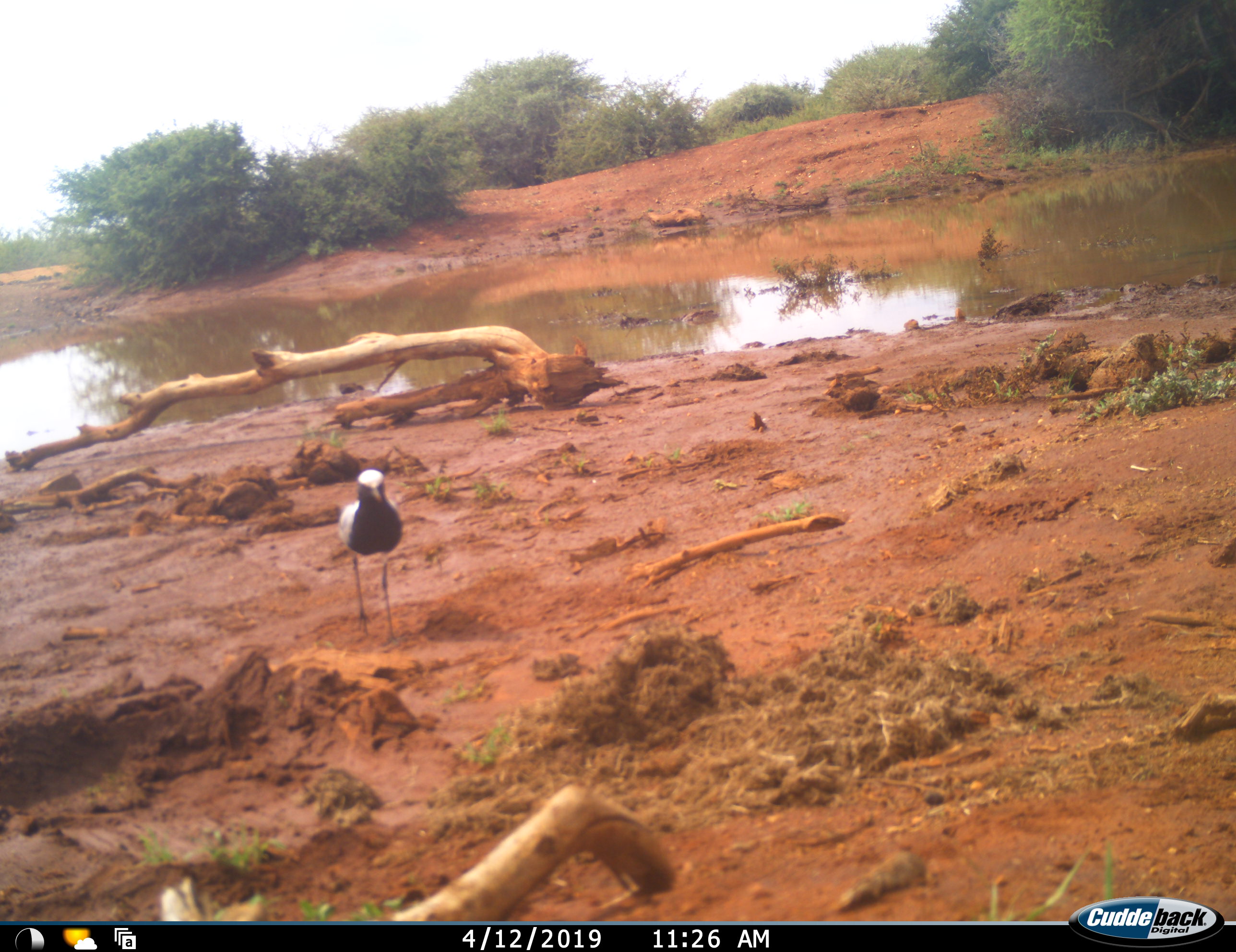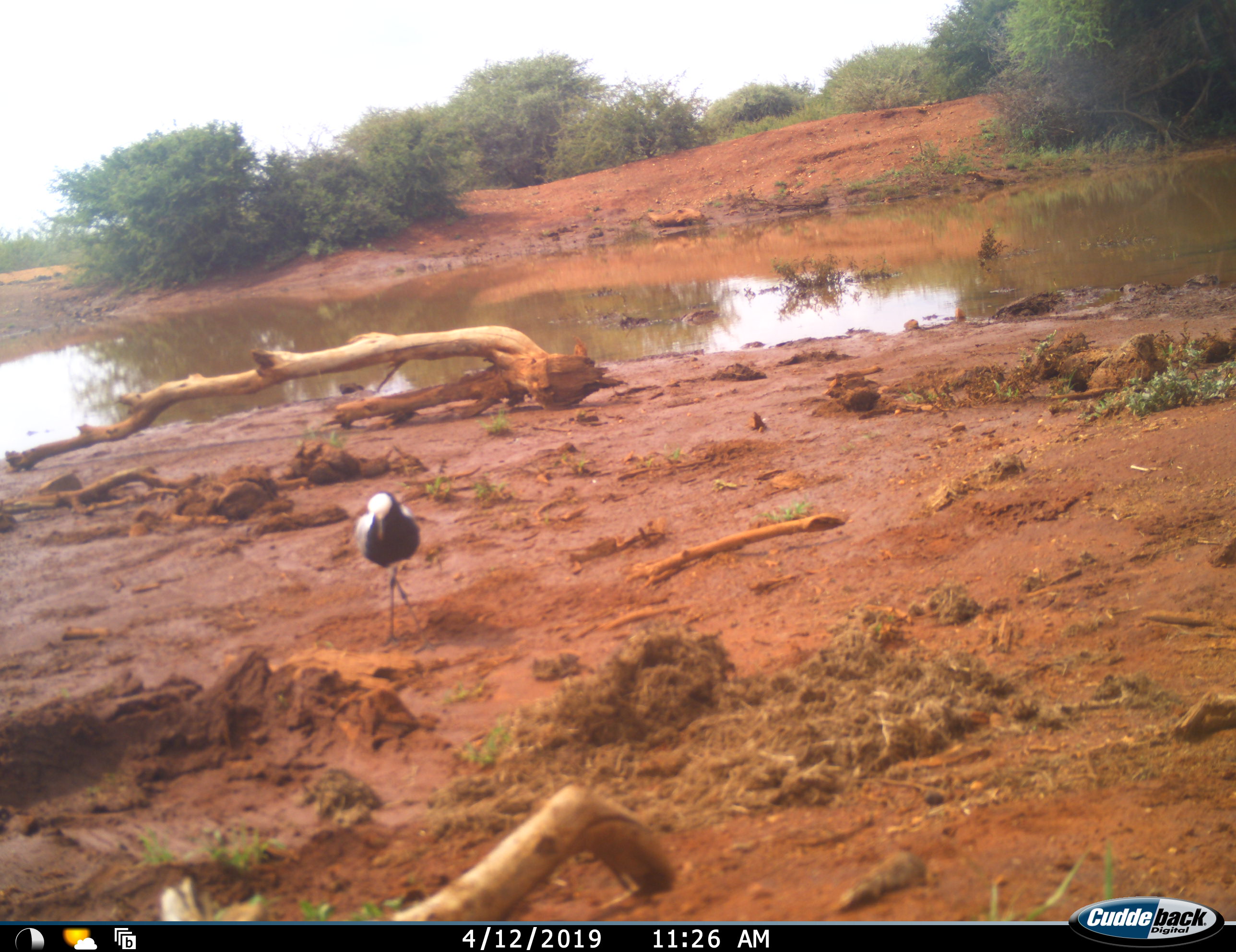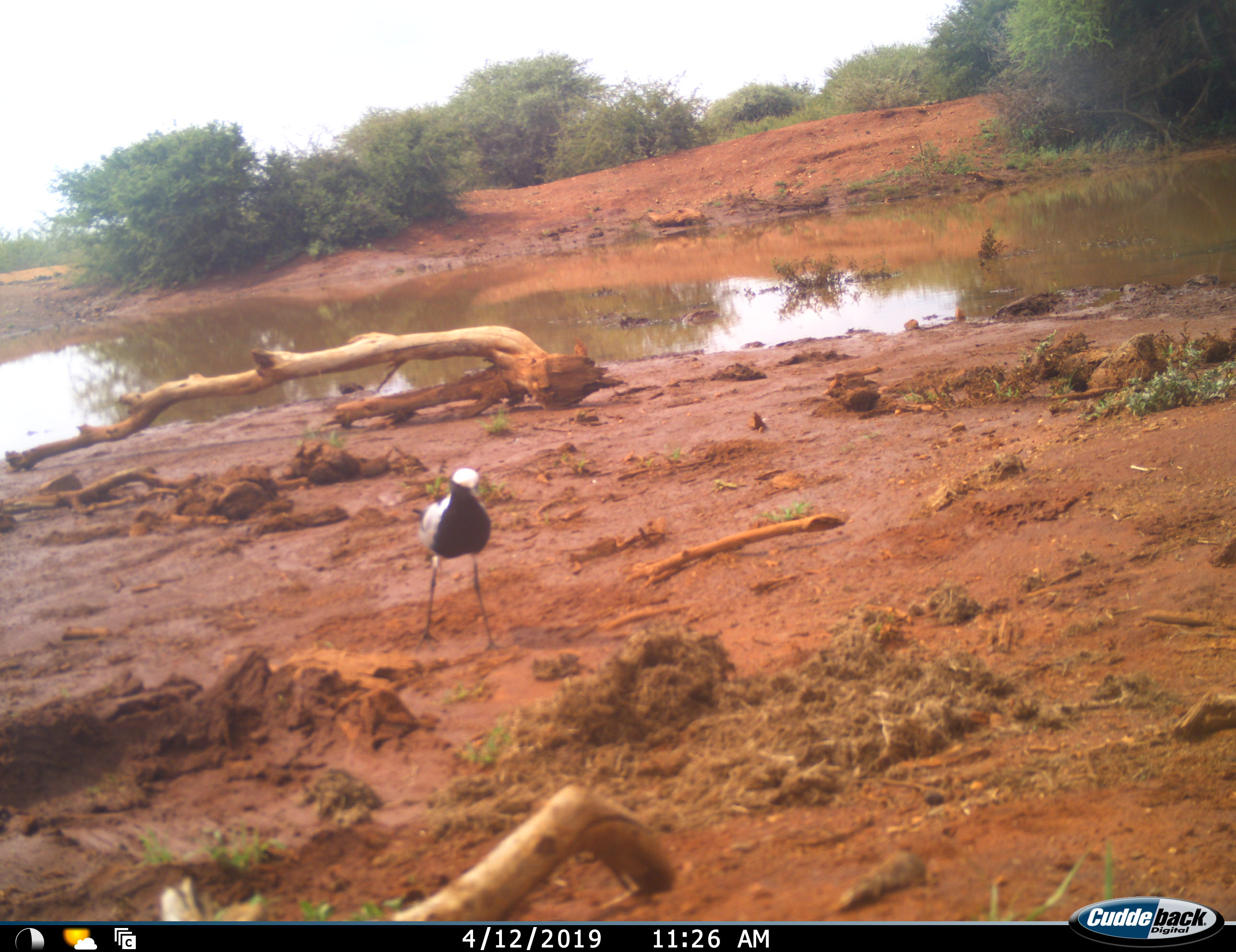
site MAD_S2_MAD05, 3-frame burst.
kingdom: Animalia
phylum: Chordata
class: Aves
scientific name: Aves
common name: bird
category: birdother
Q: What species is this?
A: Birdother (bird) (Aves).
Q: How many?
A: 1.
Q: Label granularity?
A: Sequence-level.